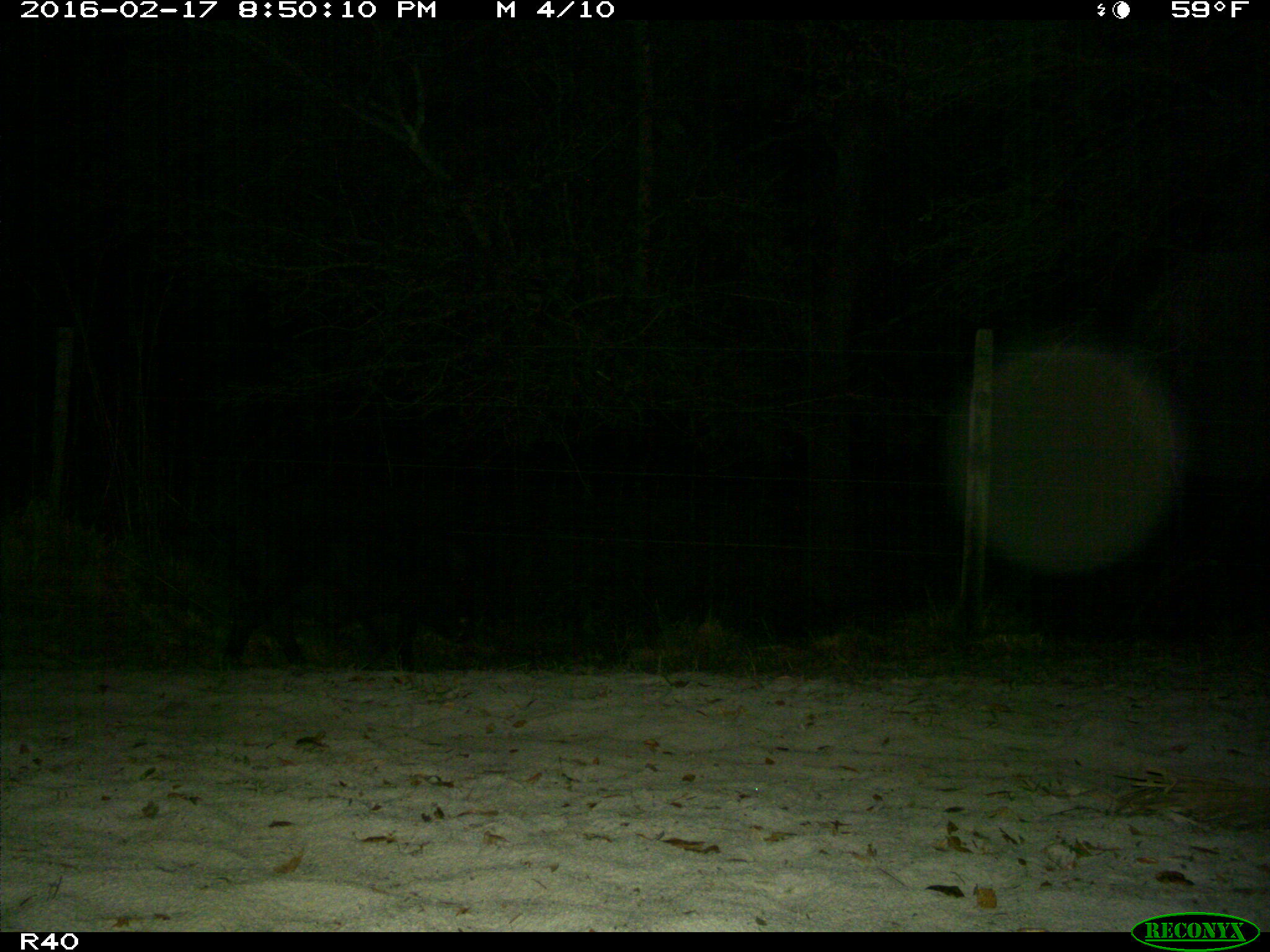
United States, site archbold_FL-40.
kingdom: Animalia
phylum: Chordata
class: Mammalia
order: Artiodactyla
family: Suidae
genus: Sus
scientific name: Sus scrofa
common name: wild boar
Sus scrofa (wild boar).